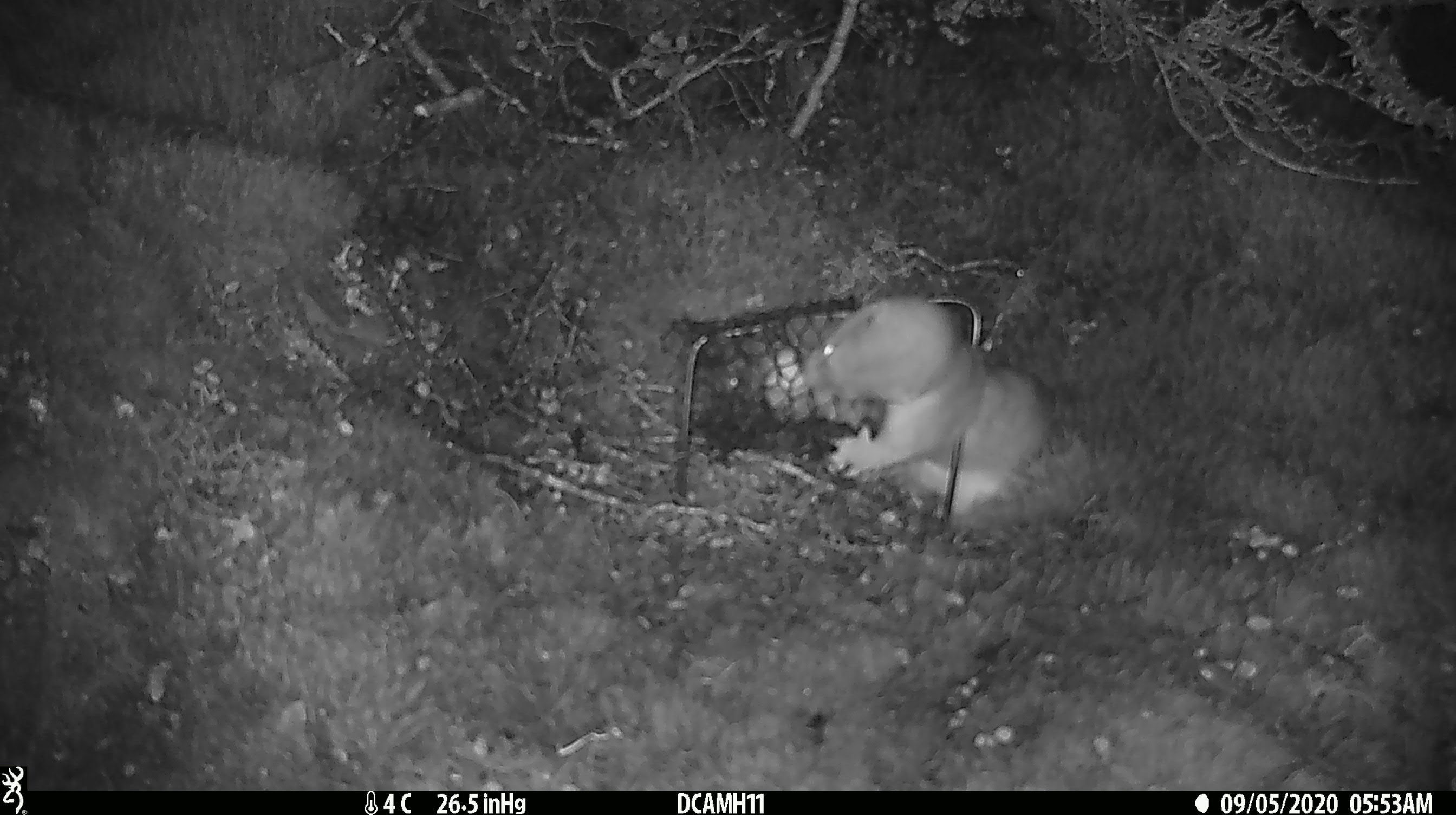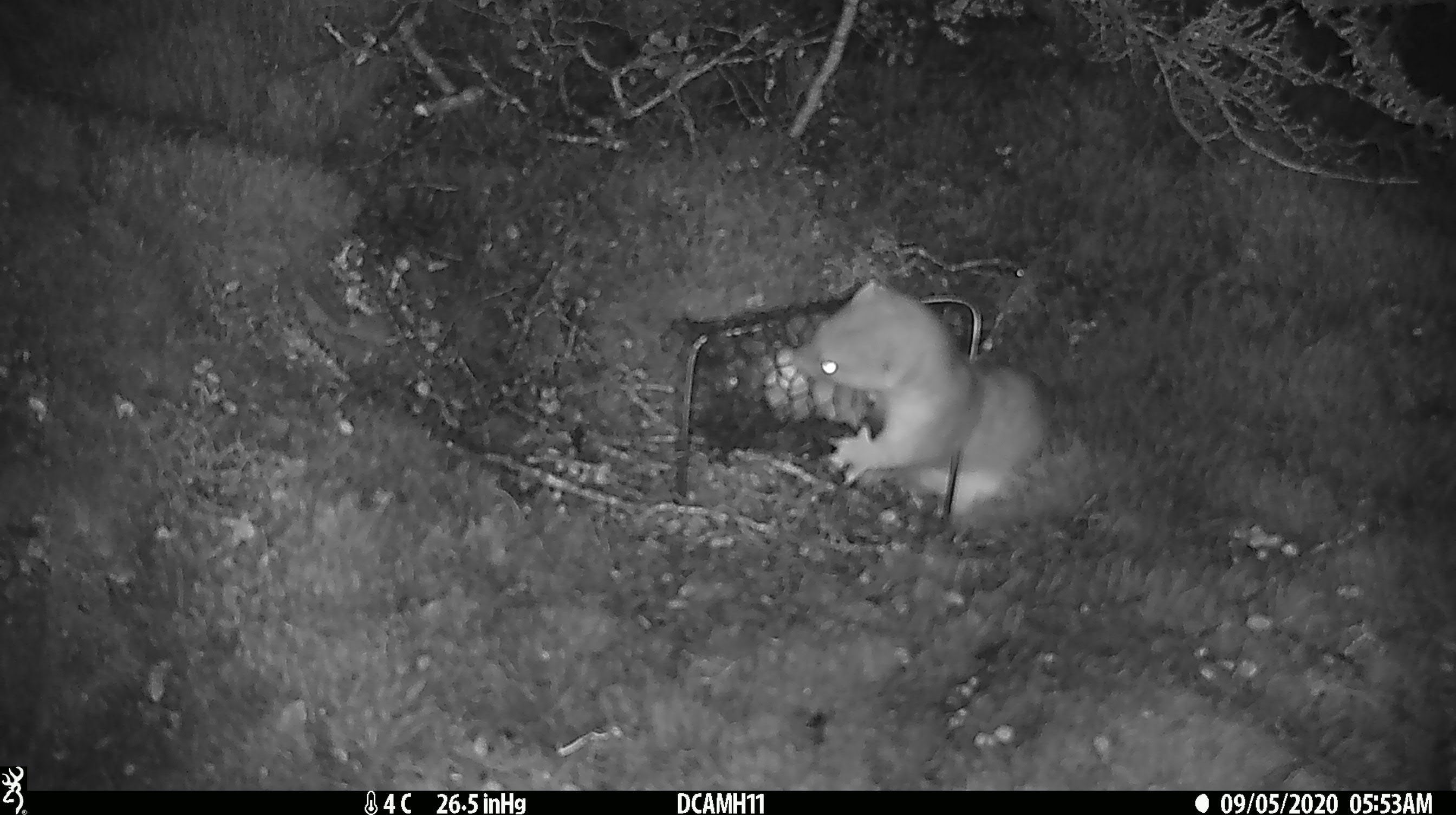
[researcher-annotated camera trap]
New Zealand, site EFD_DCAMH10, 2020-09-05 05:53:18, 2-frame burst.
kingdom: Animalia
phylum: Chordata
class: Mammalia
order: Carnivora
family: Mustelidae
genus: Mustela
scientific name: Mustela erminea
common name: stoat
Stoat (Mustela erminea).